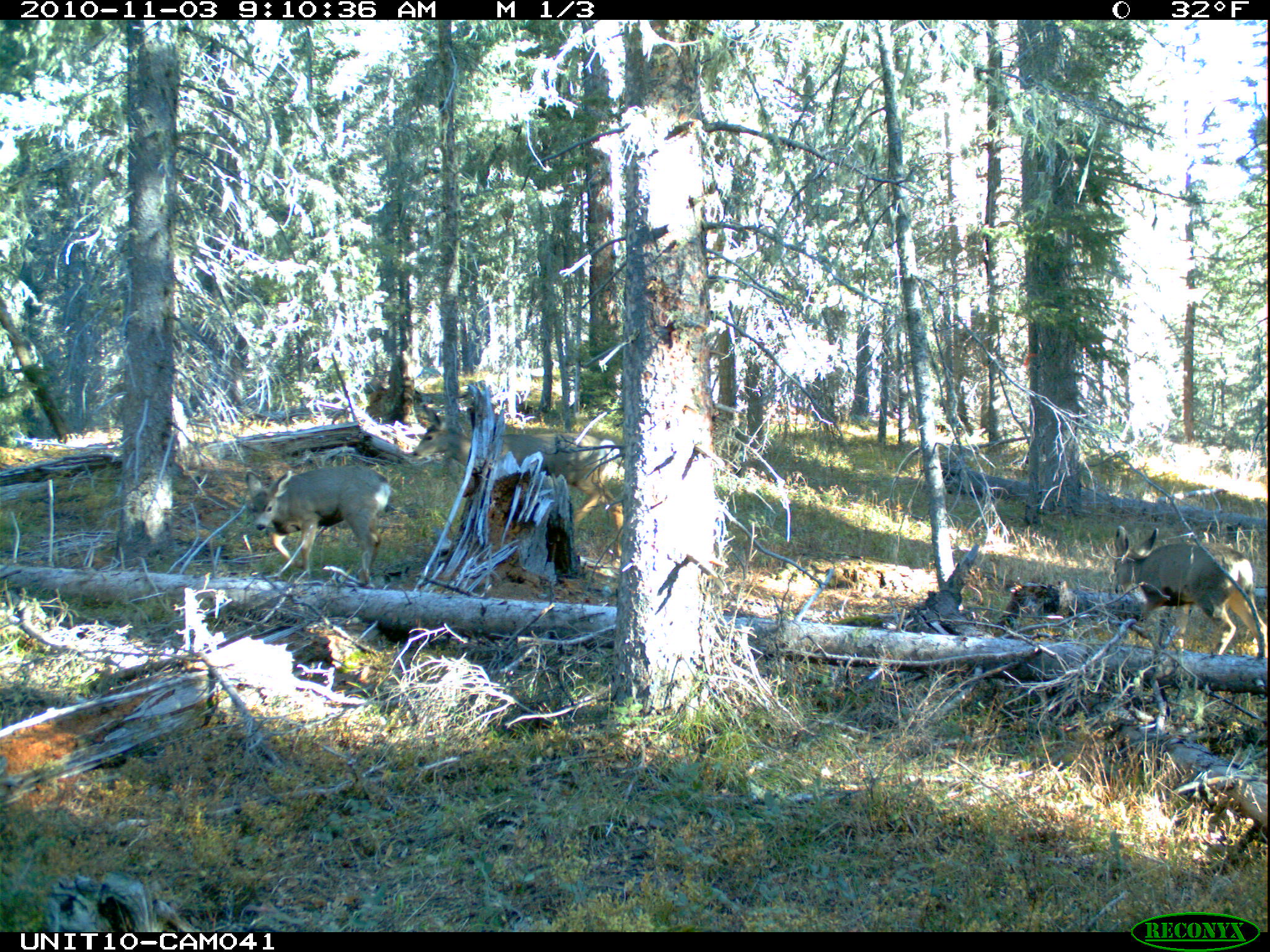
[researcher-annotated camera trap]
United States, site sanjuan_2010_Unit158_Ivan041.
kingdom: Animalia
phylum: Chordata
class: Mammalia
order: Artiodactyla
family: Cervidae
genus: Odocoileus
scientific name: Odocoileus hemionus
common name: mule deer